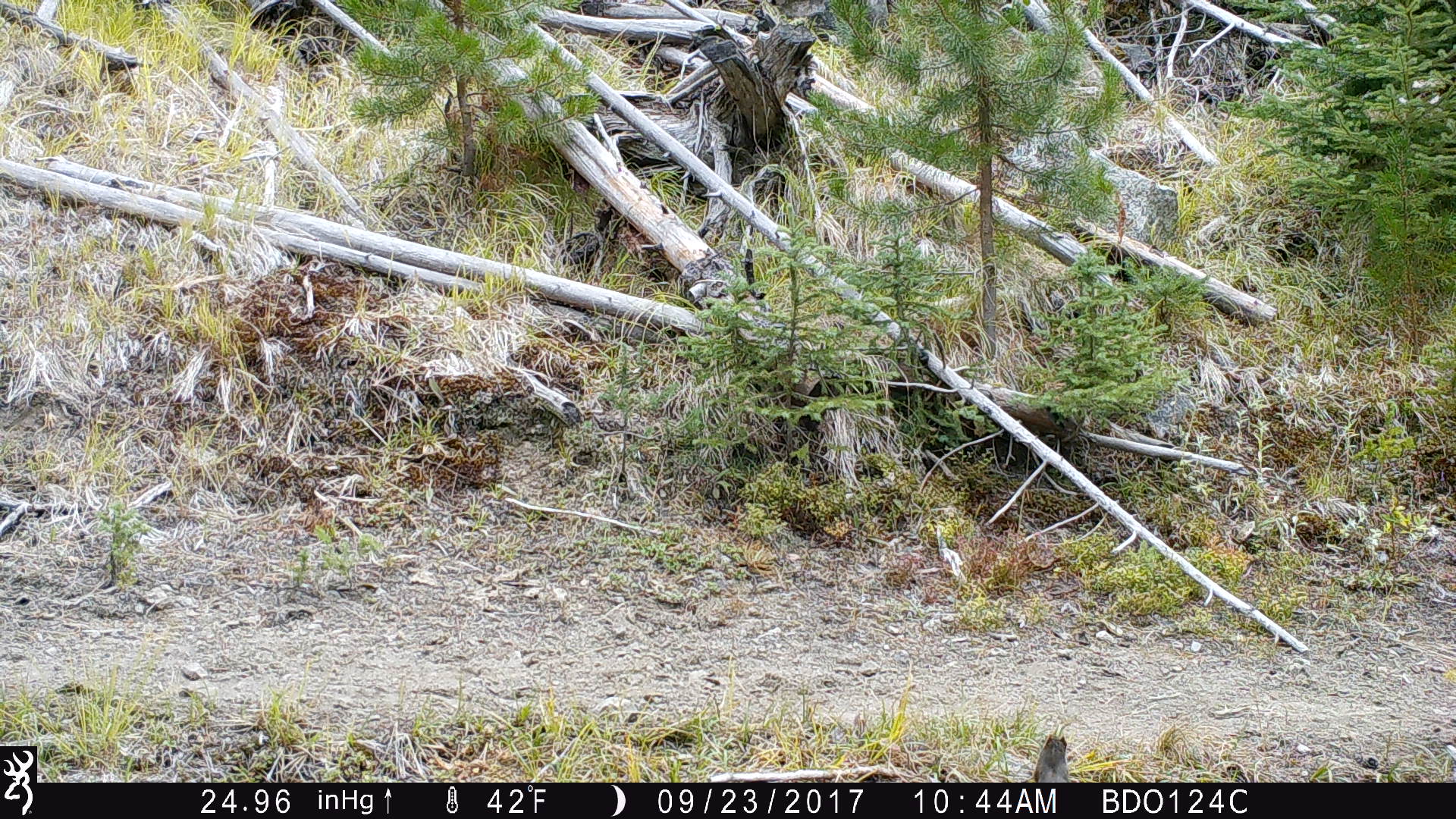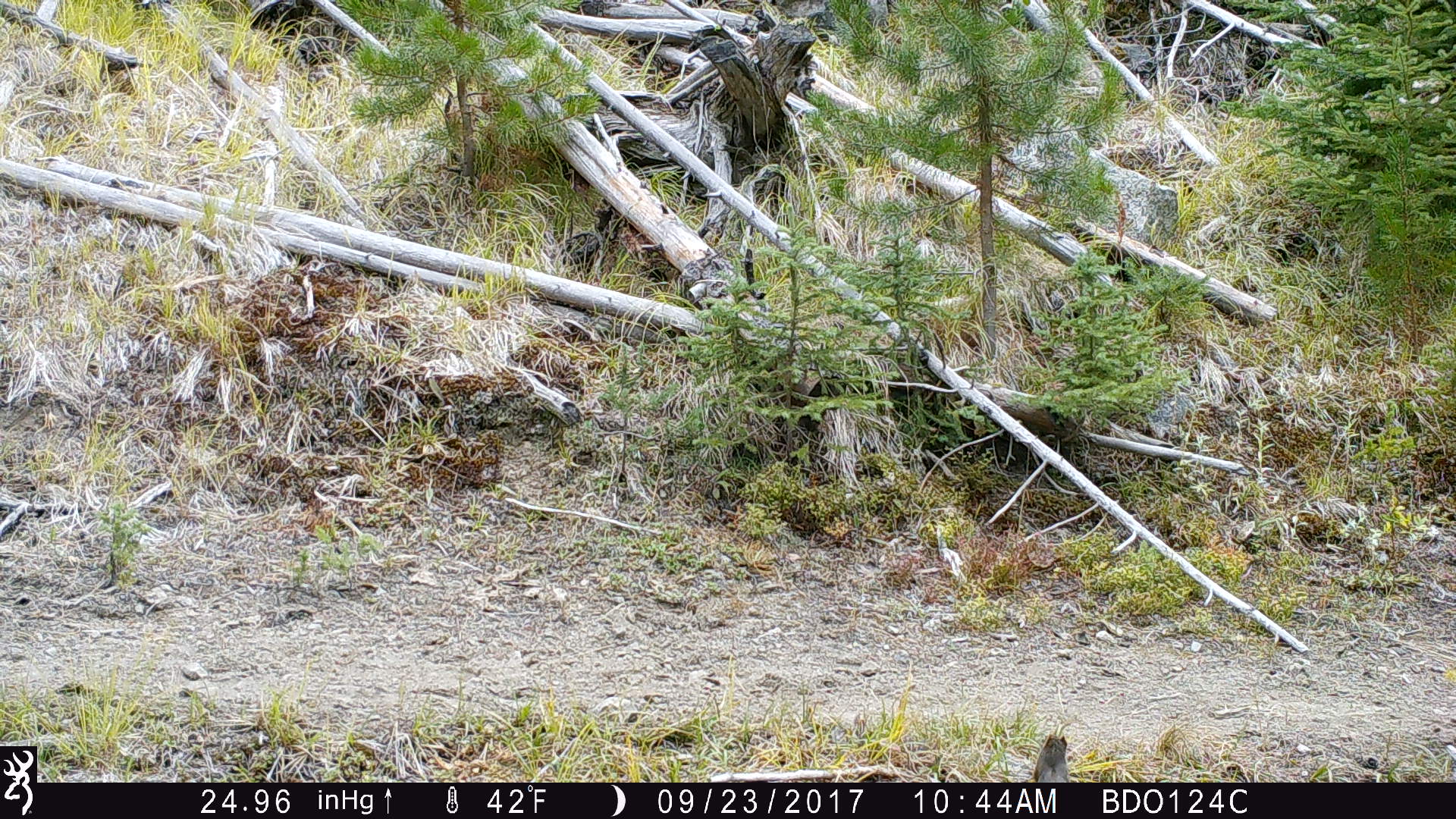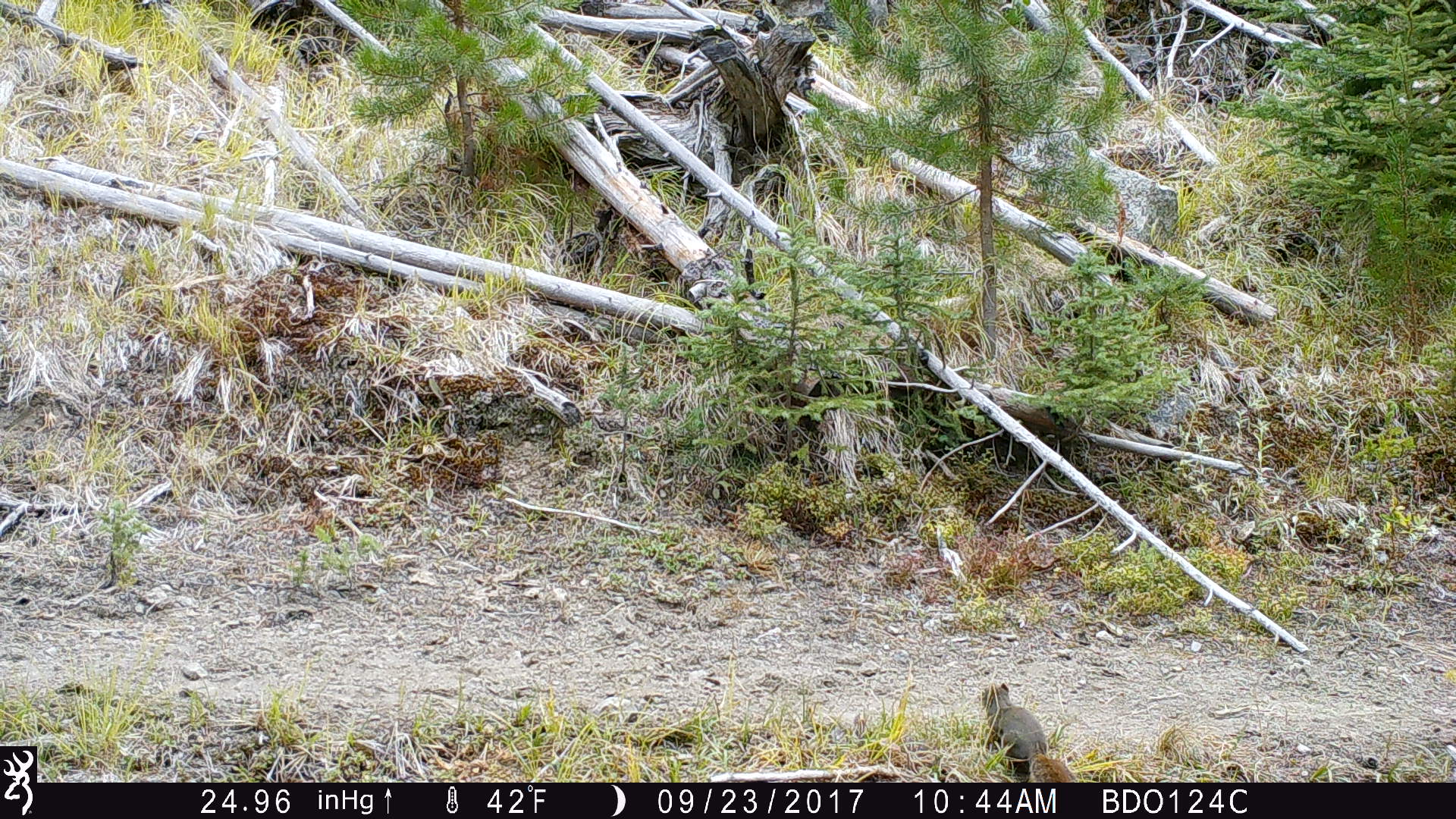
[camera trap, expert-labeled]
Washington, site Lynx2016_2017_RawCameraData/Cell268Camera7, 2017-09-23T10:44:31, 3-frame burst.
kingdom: Animalia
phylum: Chordata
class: Mammalia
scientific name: Mammalia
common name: small mammal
Small mammal (Mammalia). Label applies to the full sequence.